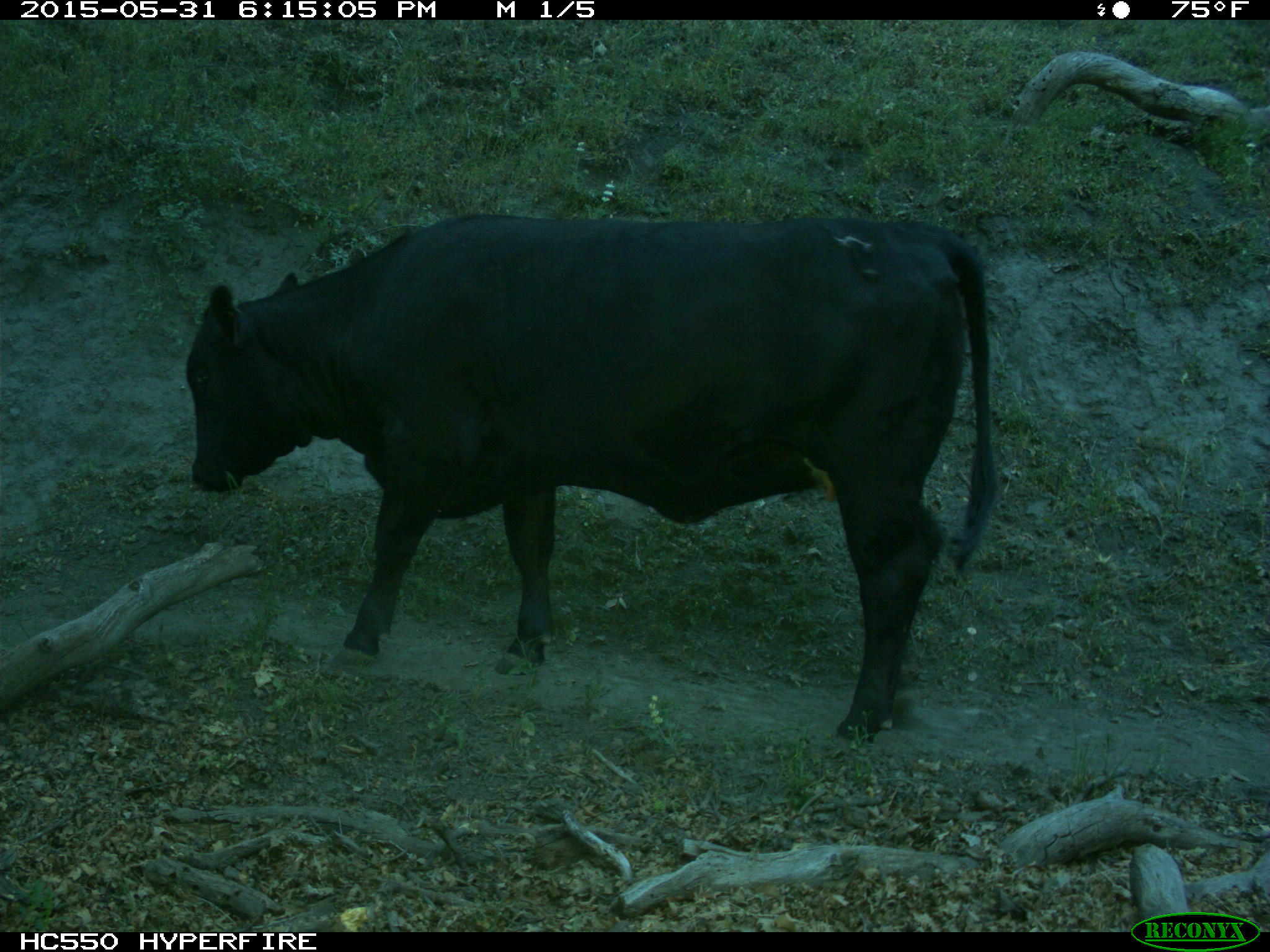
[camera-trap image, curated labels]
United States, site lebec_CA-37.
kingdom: Animalia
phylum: Chordata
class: Mammalia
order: Artiodactyla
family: Bovidae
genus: Bos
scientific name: Bos taurus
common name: domestic cow